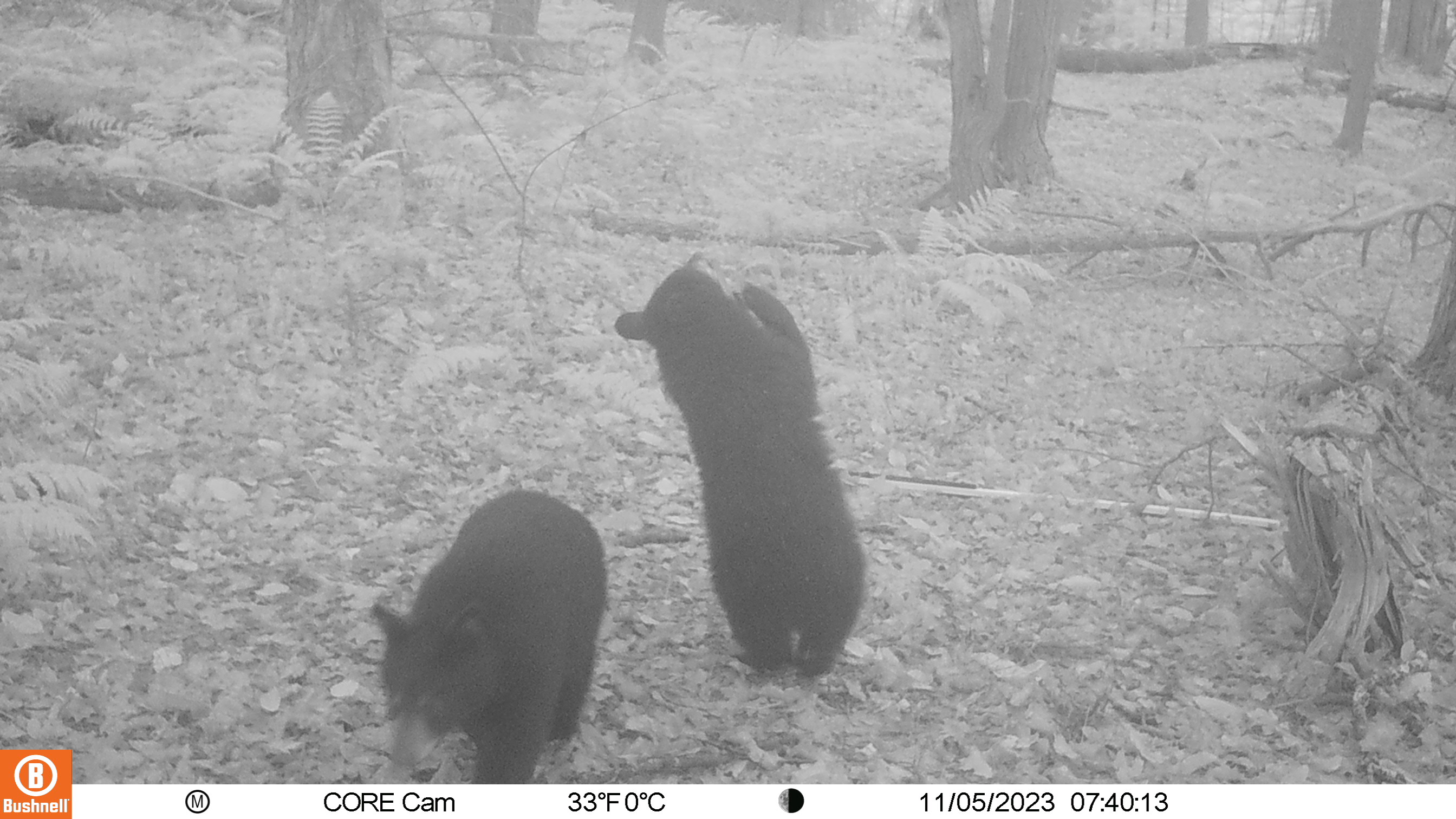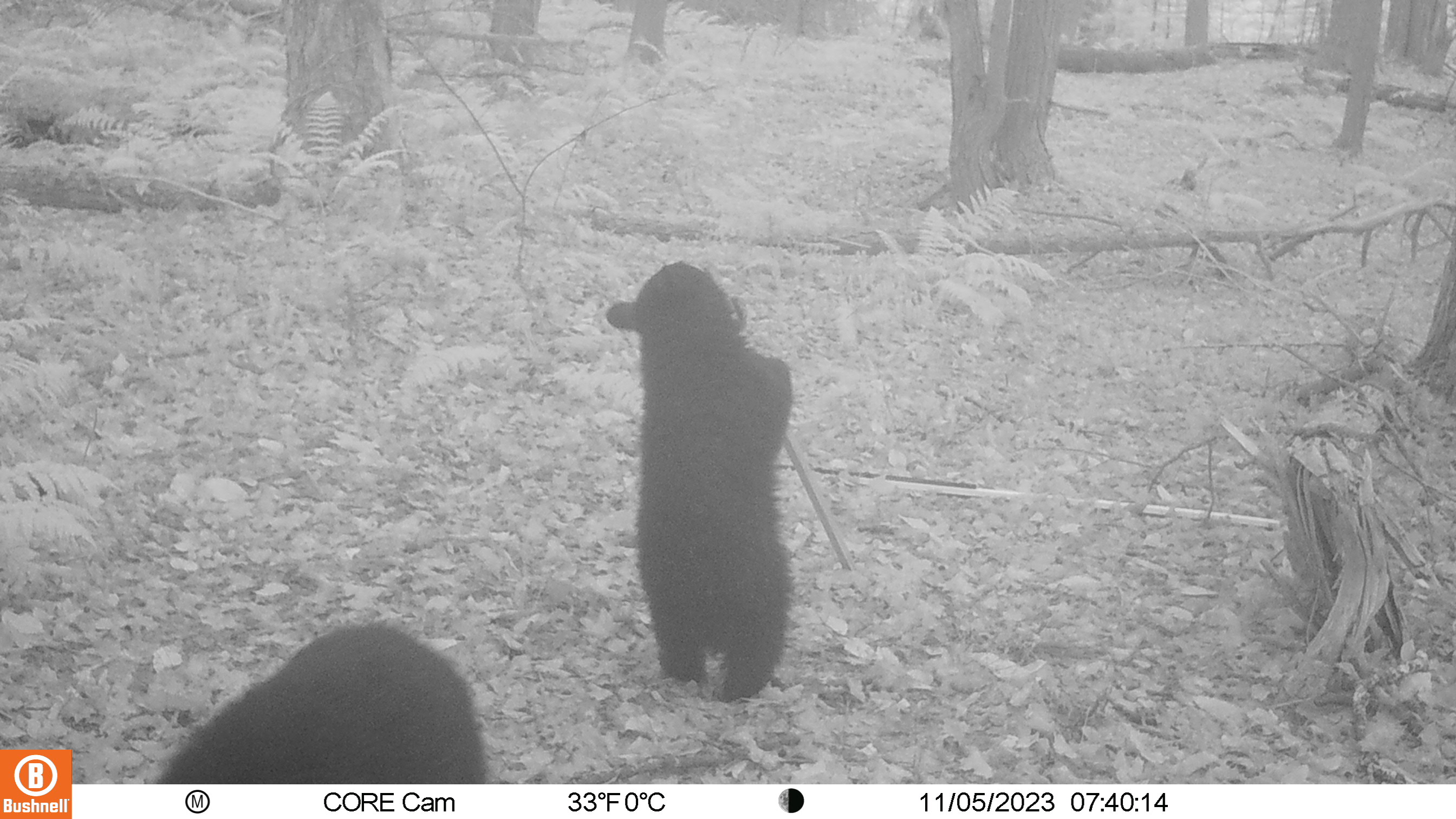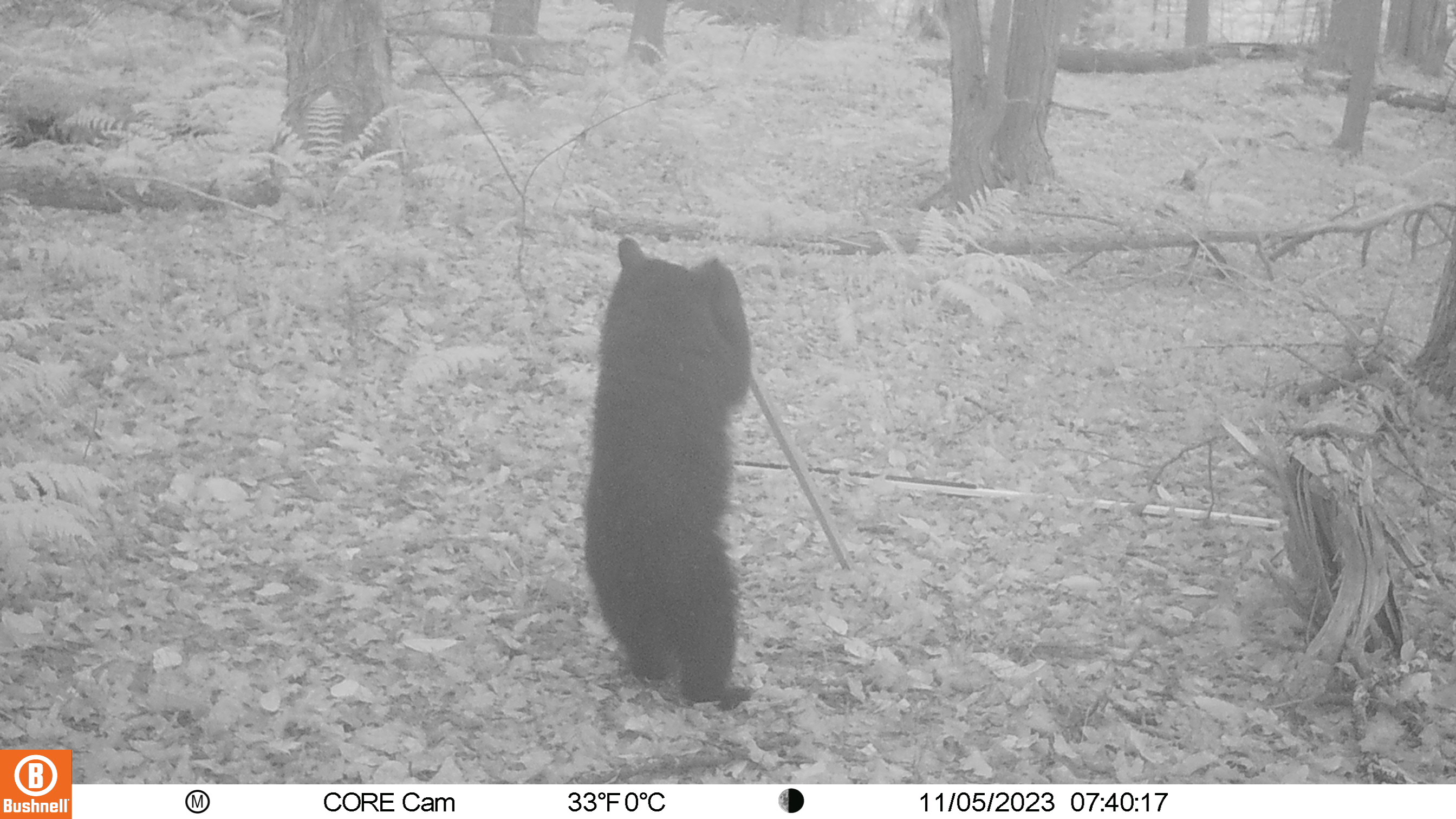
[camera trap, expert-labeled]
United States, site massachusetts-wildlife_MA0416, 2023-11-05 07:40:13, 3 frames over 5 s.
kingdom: Animalia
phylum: Chordata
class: Mammalia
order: Carnivora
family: Ursidae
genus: Ursus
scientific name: Ursus americanus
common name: black bear